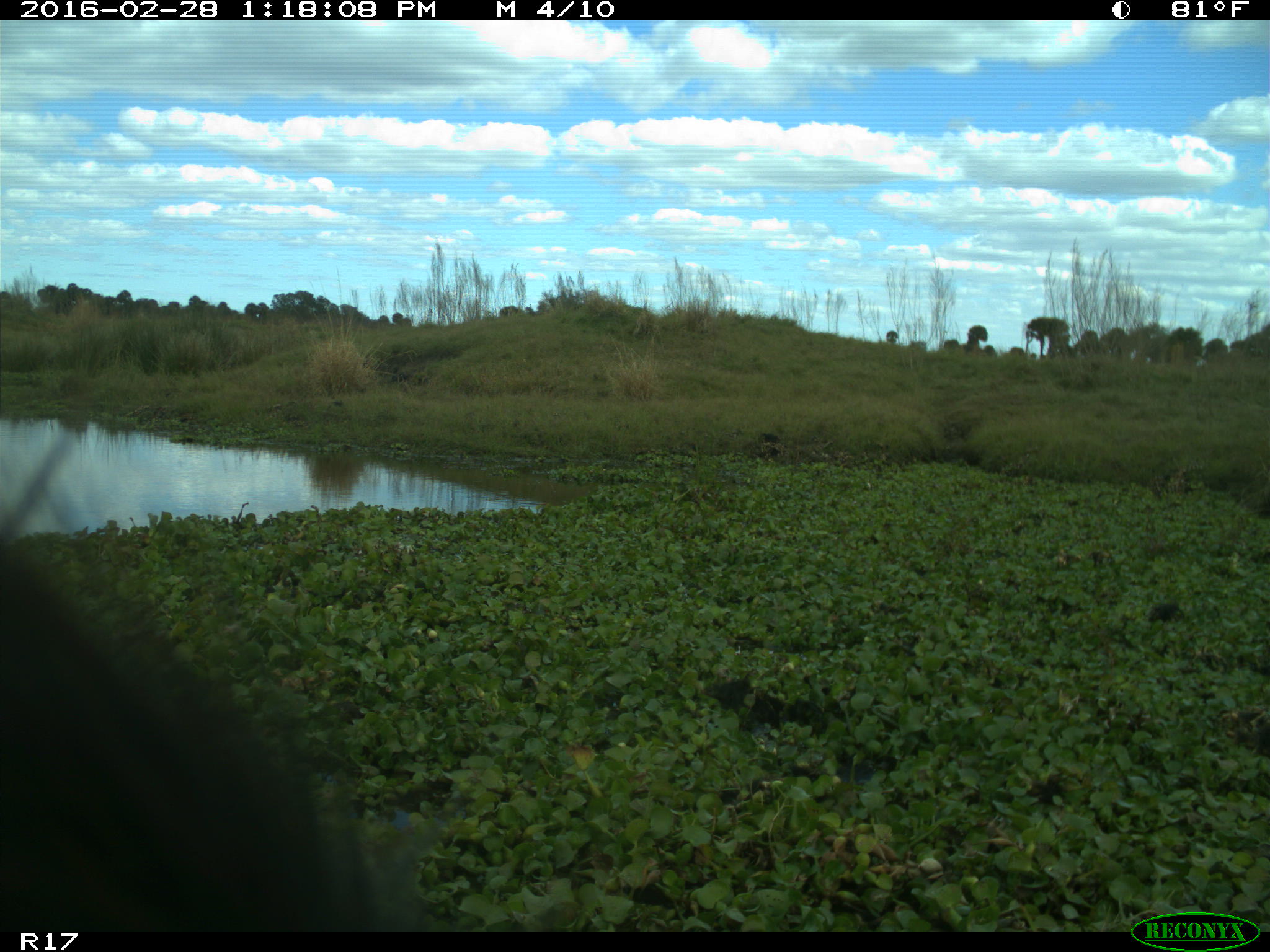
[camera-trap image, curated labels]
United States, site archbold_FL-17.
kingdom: Animalia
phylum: Chordata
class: Mammalia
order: Artiodactyla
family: Bovidae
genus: Bos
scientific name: Bos taurus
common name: domestic cow